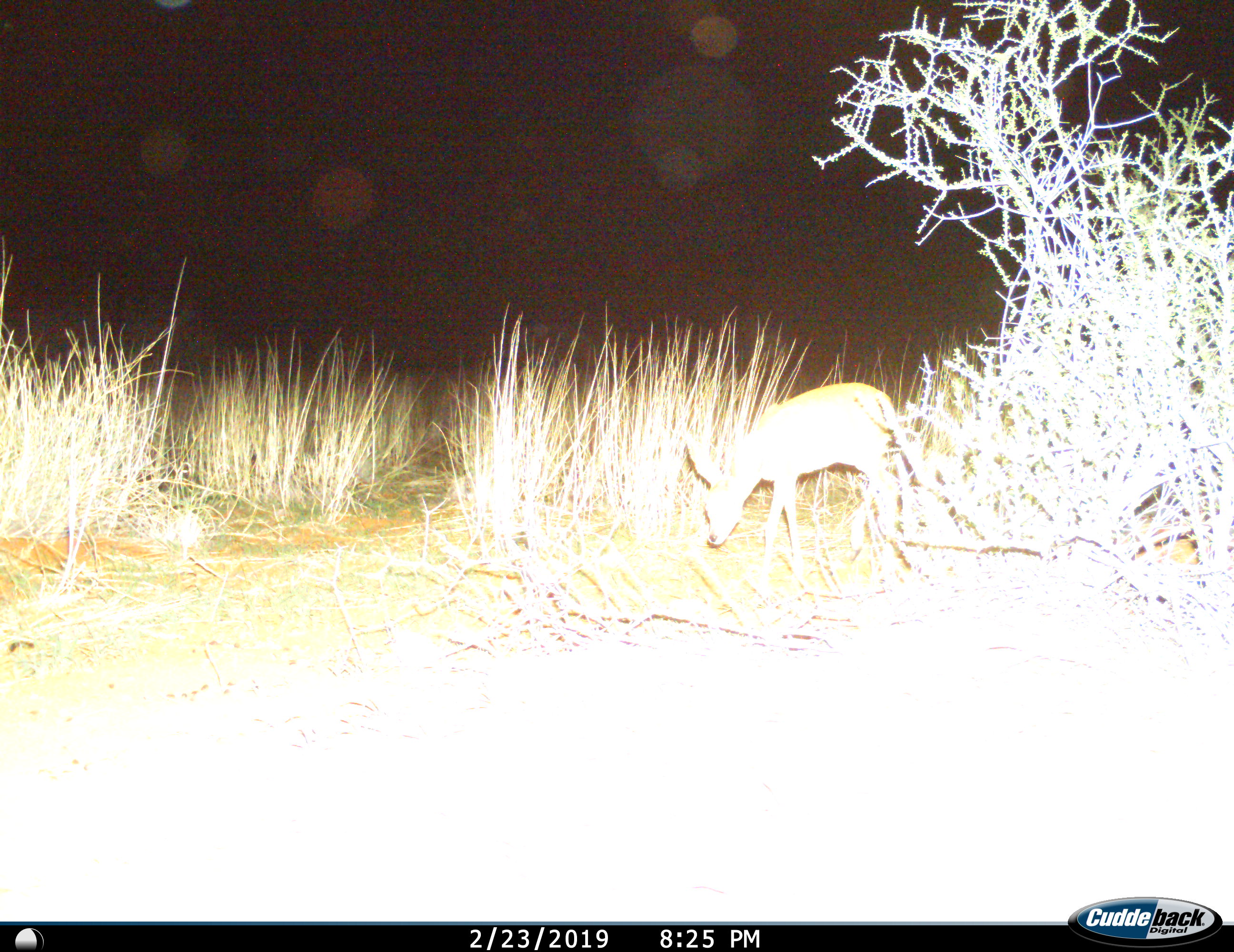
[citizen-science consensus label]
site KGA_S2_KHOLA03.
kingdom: Animalia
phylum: Chordata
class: Mammalia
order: Artiodactyla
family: Bovidae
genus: Raphicerus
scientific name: Raphicerus campestris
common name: steenbok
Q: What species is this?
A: Steenbok (Raphicerus campestris).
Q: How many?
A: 1.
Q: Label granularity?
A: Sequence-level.